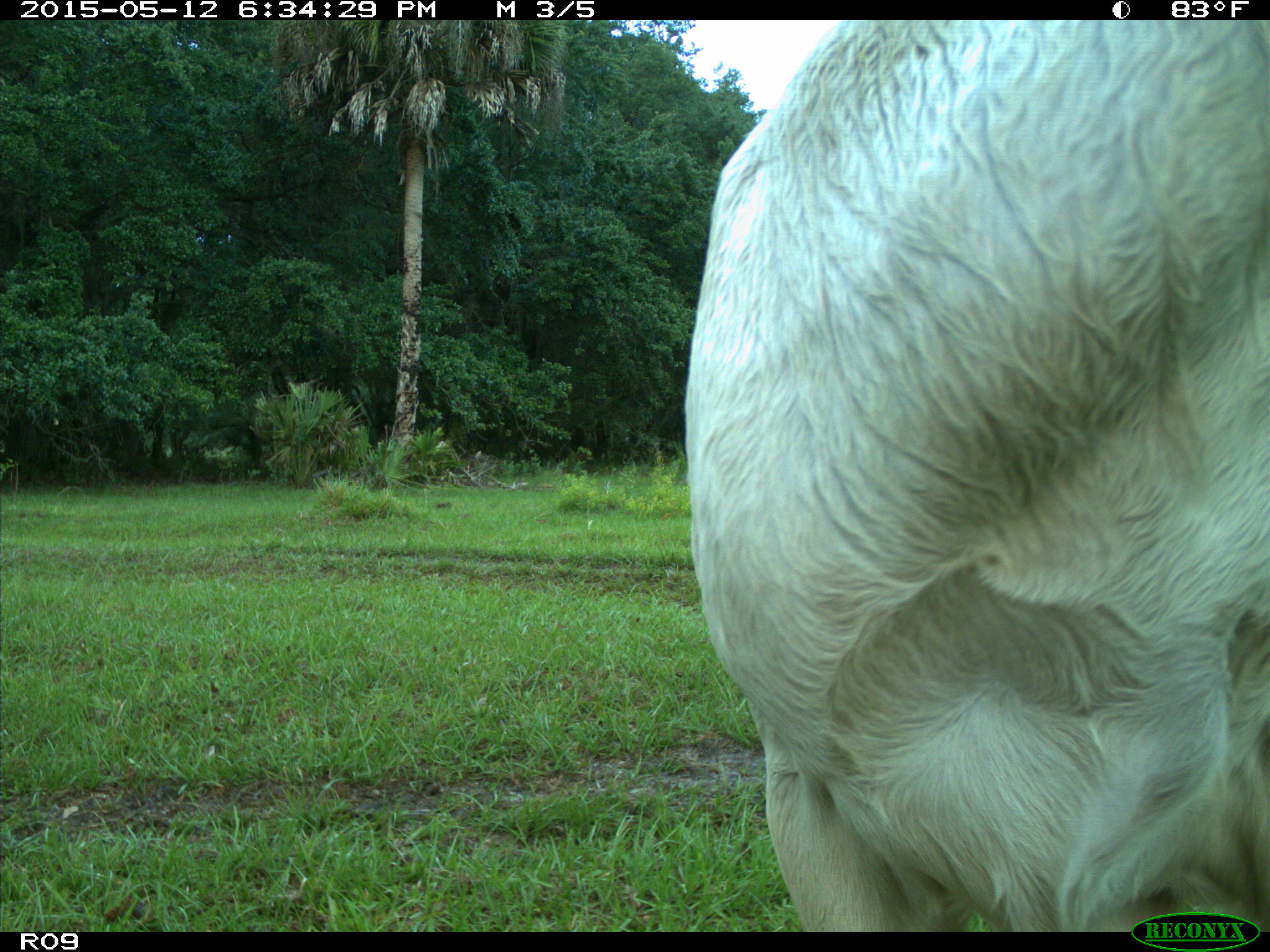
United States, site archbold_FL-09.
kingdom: Animalia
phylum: Chordata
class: Mammalia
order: Artiodactyla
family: Bovidae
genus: Bos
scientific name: Bos taurus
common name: domestic cow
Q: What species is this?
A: Bos taurus (domestic cow).